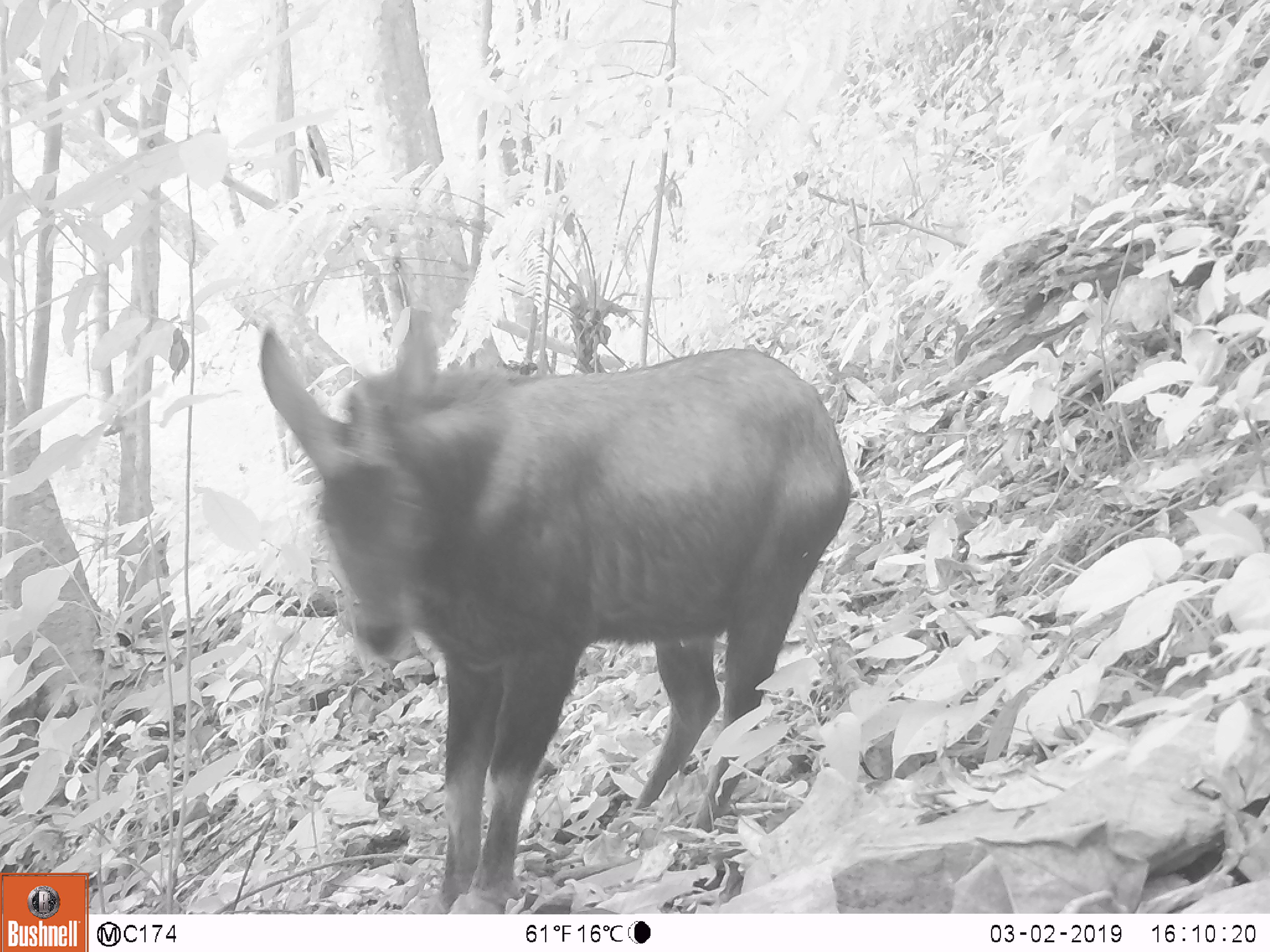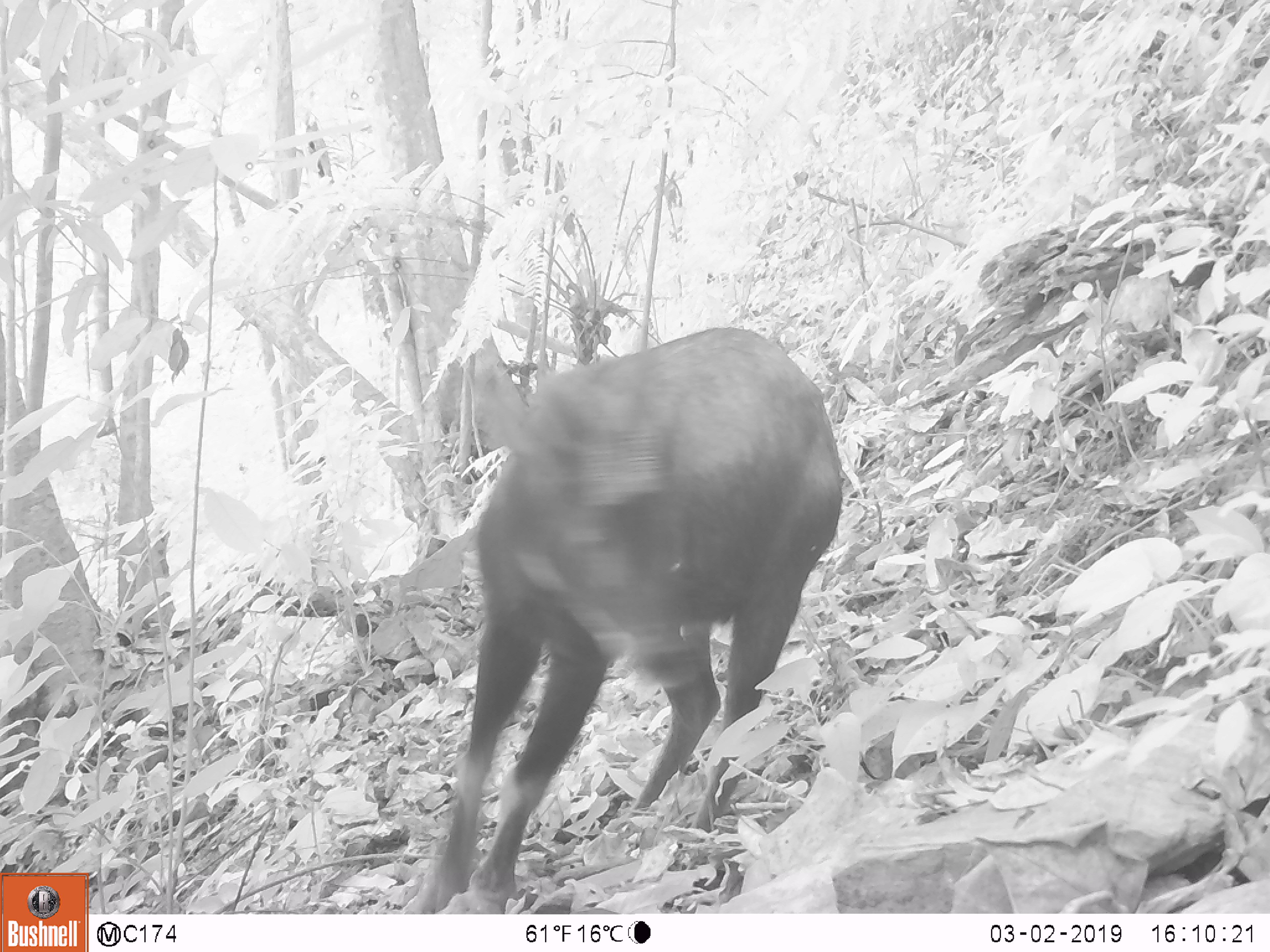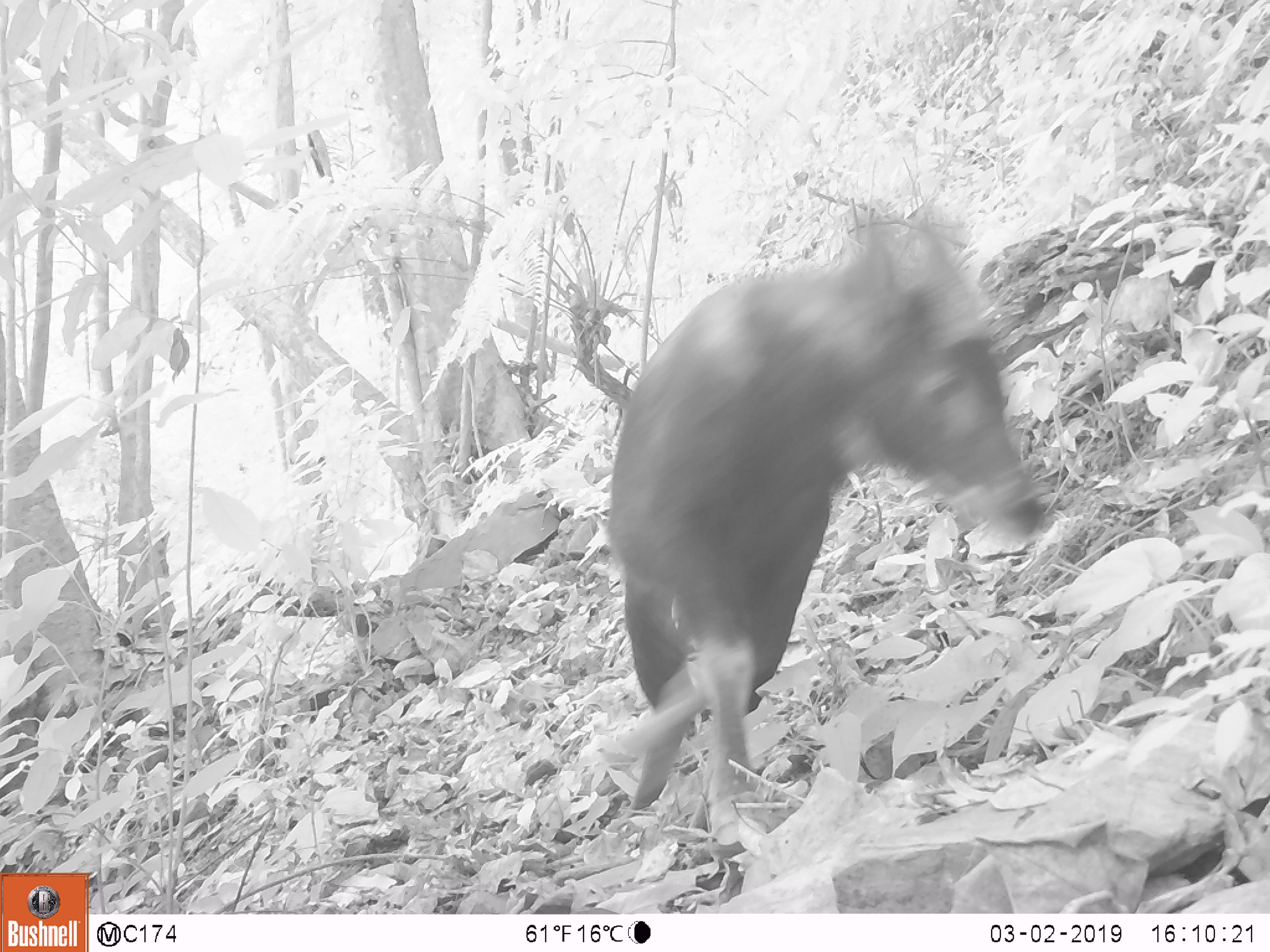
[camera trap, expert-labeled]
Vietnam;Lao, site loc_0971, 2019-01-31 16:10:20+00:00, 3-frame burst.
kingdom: Animalia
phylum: Chordata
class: Mammalia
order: Artiodactyla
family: Bovidae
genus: Capricornis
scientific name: Capricornis sumatraensis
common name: chinese serow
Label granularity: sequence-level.